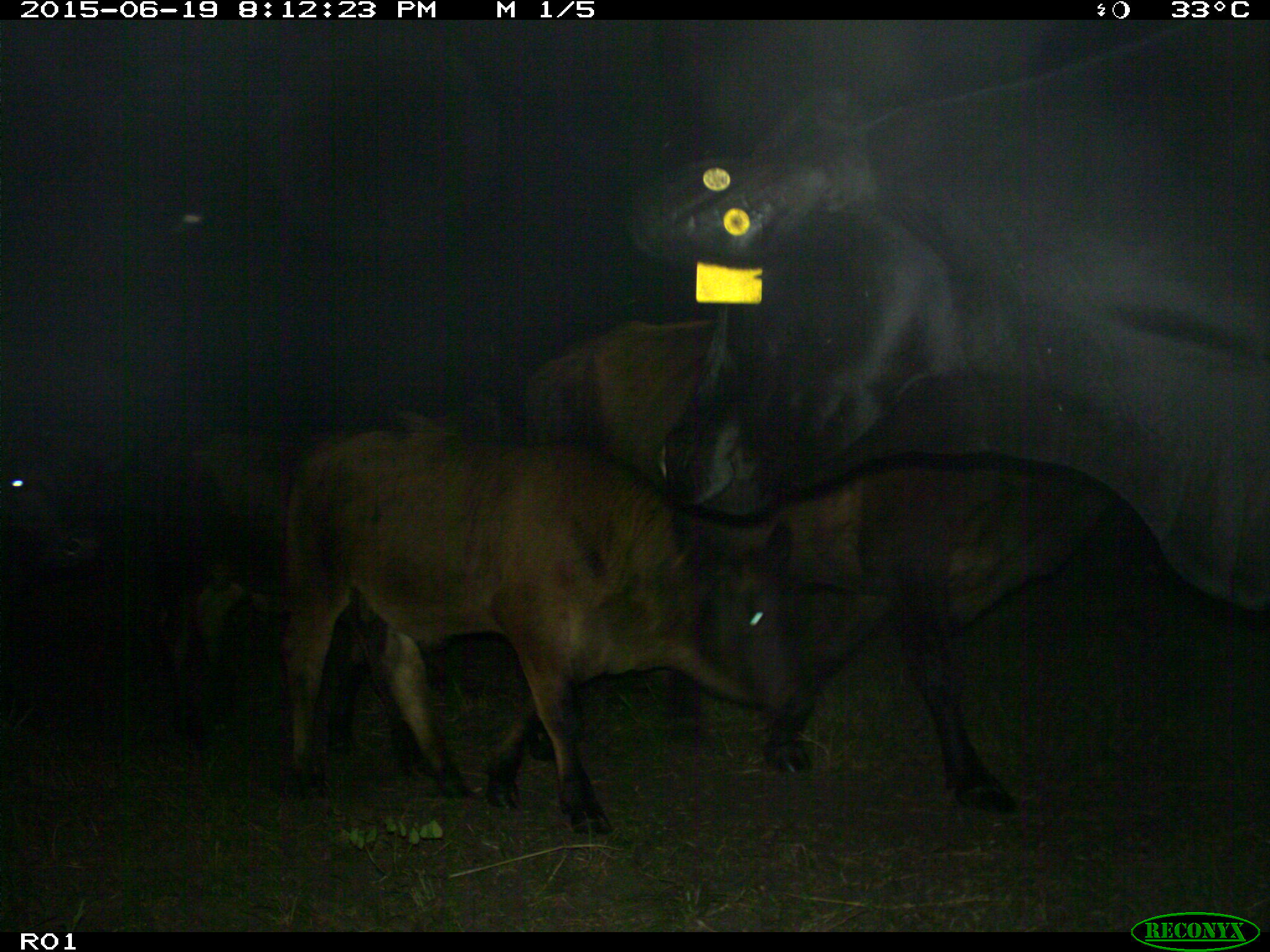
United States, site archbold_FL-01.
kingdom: Animalia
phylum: Chordata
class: Mammalia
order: Artiodactyla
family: Bovidae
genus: Bos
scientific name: Bos taurus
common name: domestic cow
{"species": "Bos taurus (domestic cow)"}